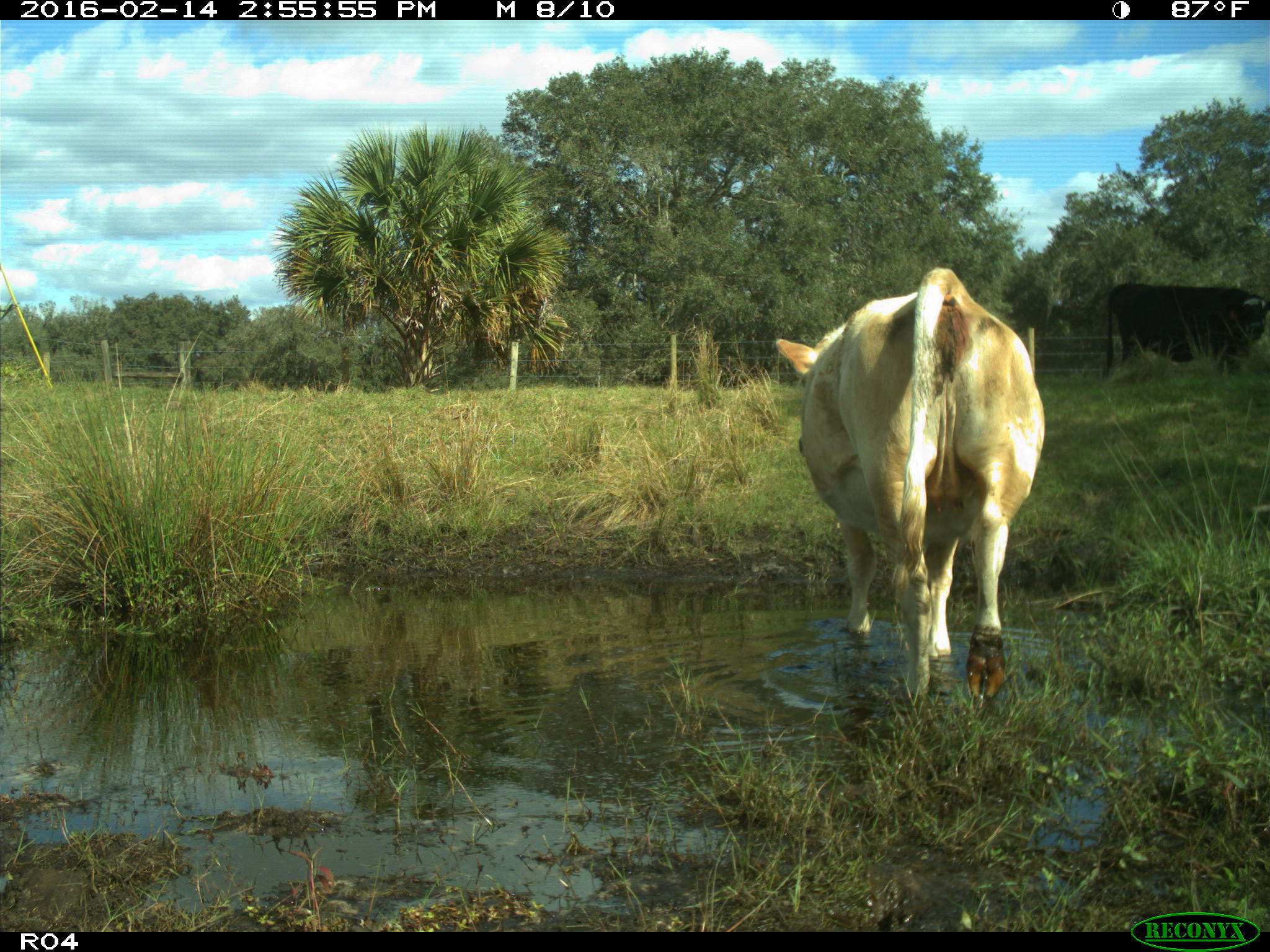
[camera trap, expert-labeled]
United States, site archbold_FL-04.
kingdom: Animalia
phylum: Chordata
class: Mammalia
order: Artiodactyla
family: Bovidae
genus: Bos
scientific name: Bos taurus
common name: domestic cow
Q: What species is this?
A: Bos taurus (domestic cow).